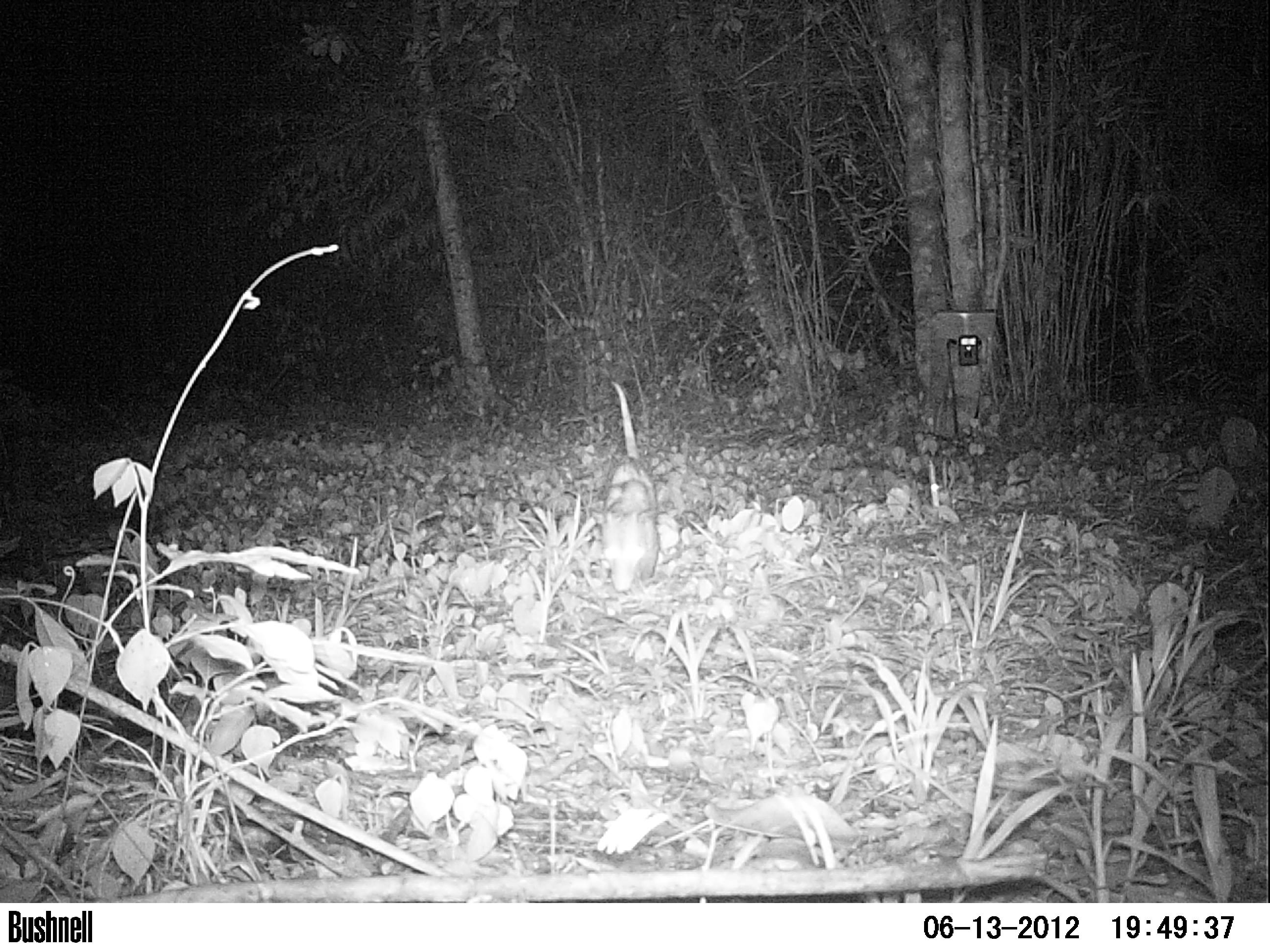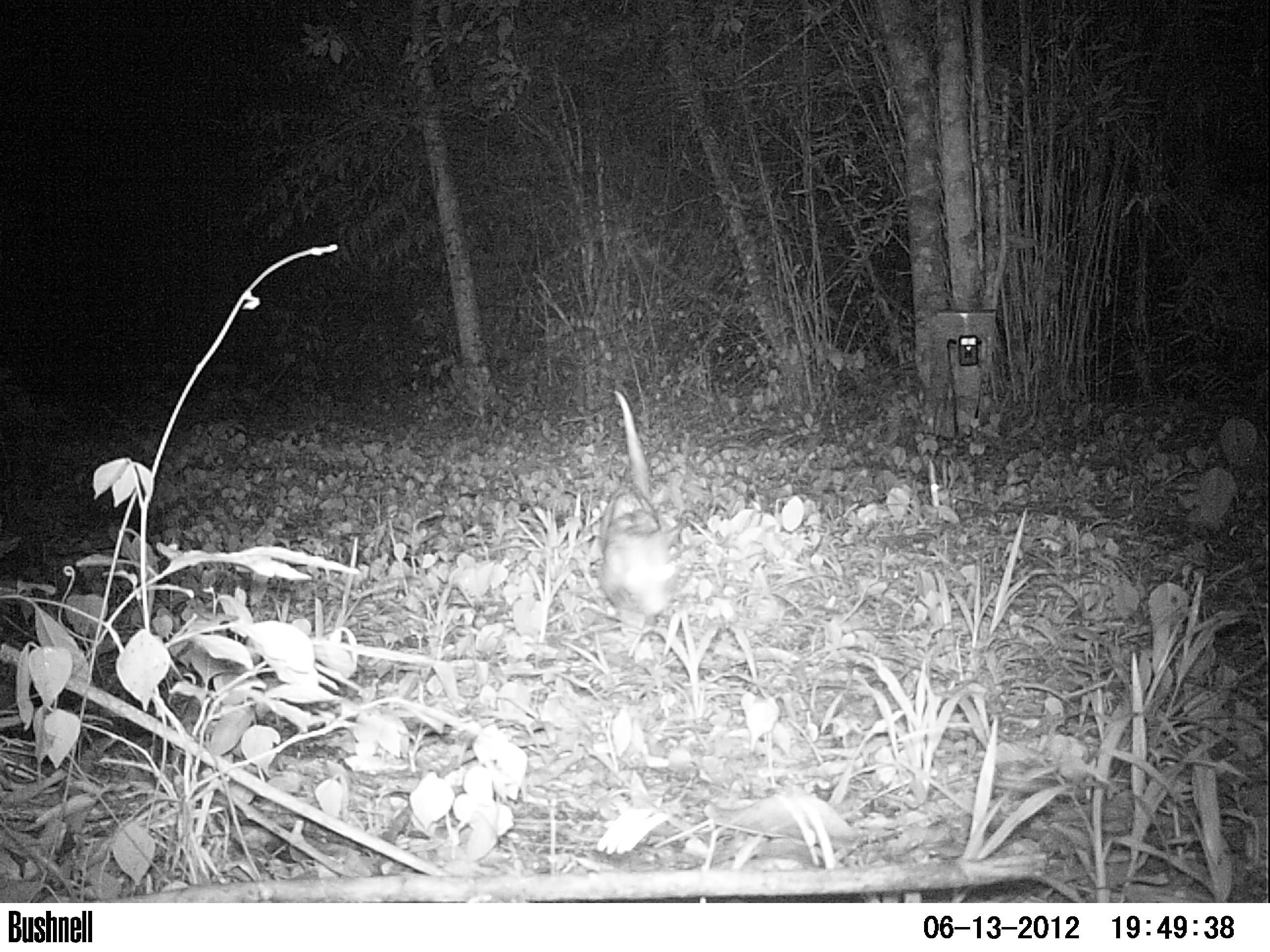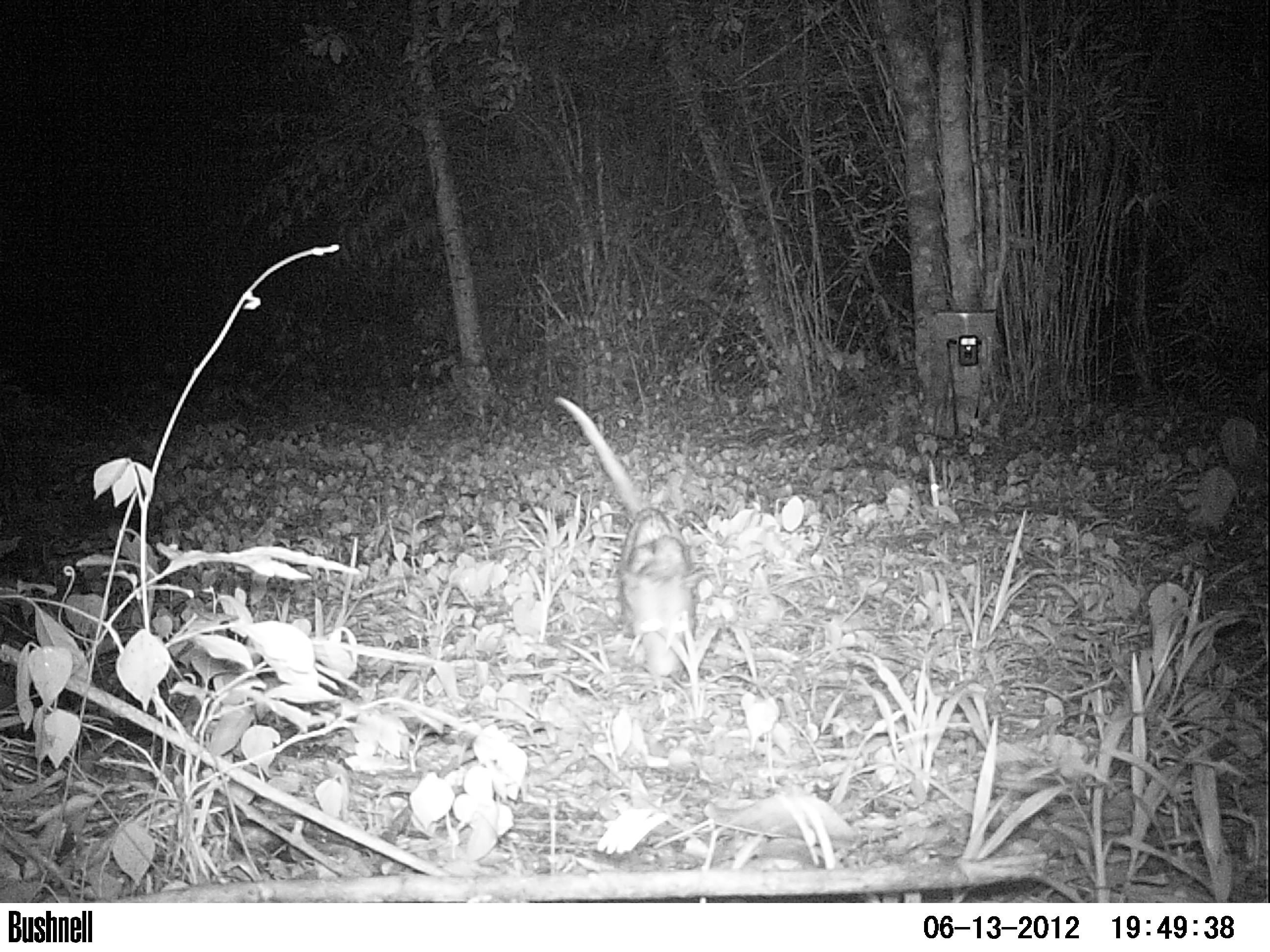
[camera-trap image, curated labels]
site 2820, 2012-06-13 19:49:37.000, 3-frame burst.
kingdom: Animalia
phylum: Chordata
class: Mammalia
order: Didelphimorphia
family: Didelphidae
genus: Didelphis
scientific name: Didelphis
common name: american opossums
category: didelphis sp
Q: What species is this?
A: Didelphis sp (american opossums) (Didelphis).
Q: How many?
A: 1.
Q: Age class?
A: Adult.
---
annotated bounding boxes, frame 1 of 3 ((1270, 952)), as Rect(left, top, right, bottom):
didelphis sp: Rect(590, 382, 664, 593)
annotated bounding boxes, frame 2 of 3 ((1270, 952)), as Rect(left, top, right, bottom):
didelphis sp: Rect(596, 387, 683, 650)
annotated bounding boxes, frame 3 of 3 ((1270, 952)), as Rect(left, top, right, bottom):
didelphis sp: Rect(554, 397, 703, 679)